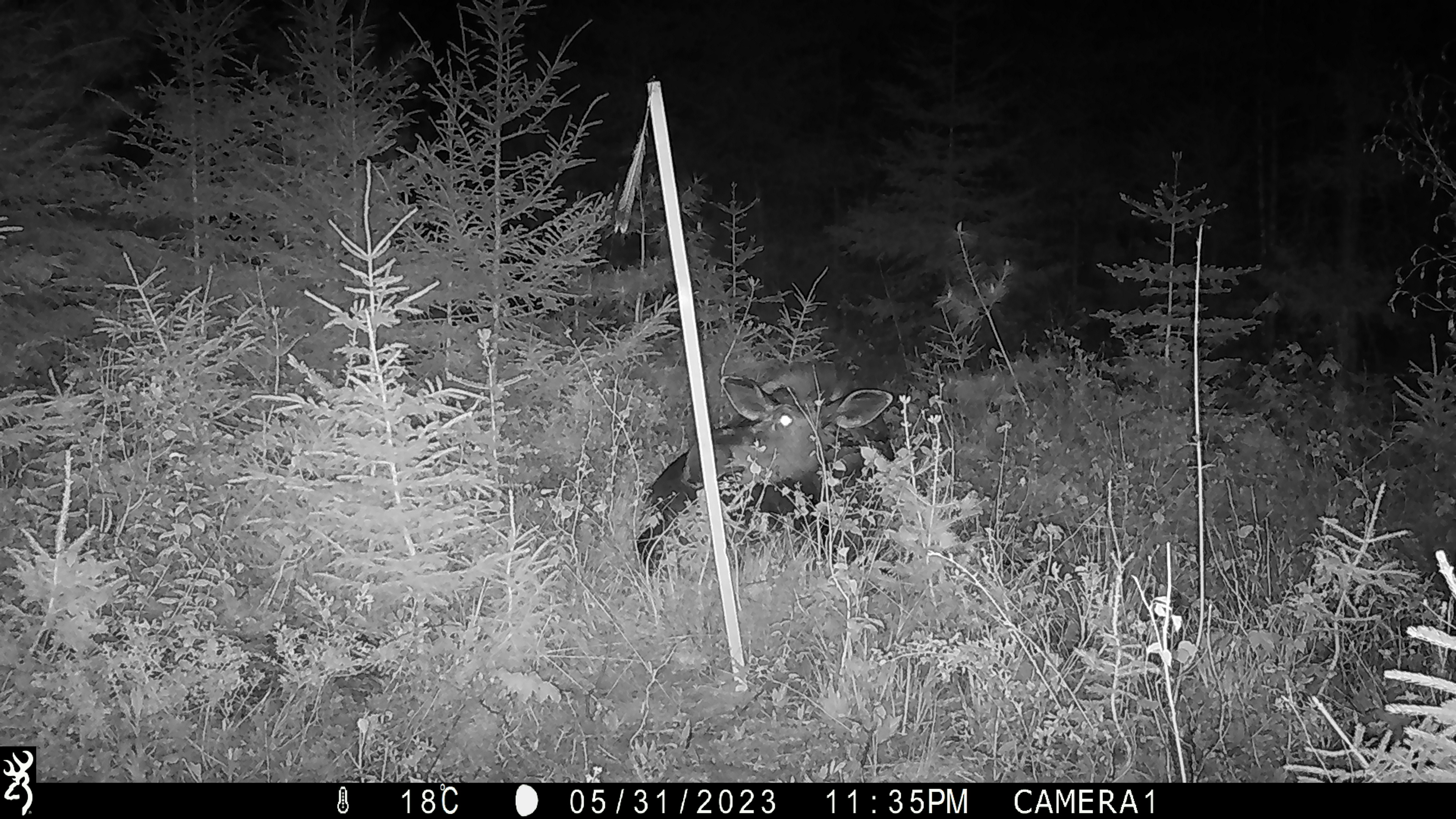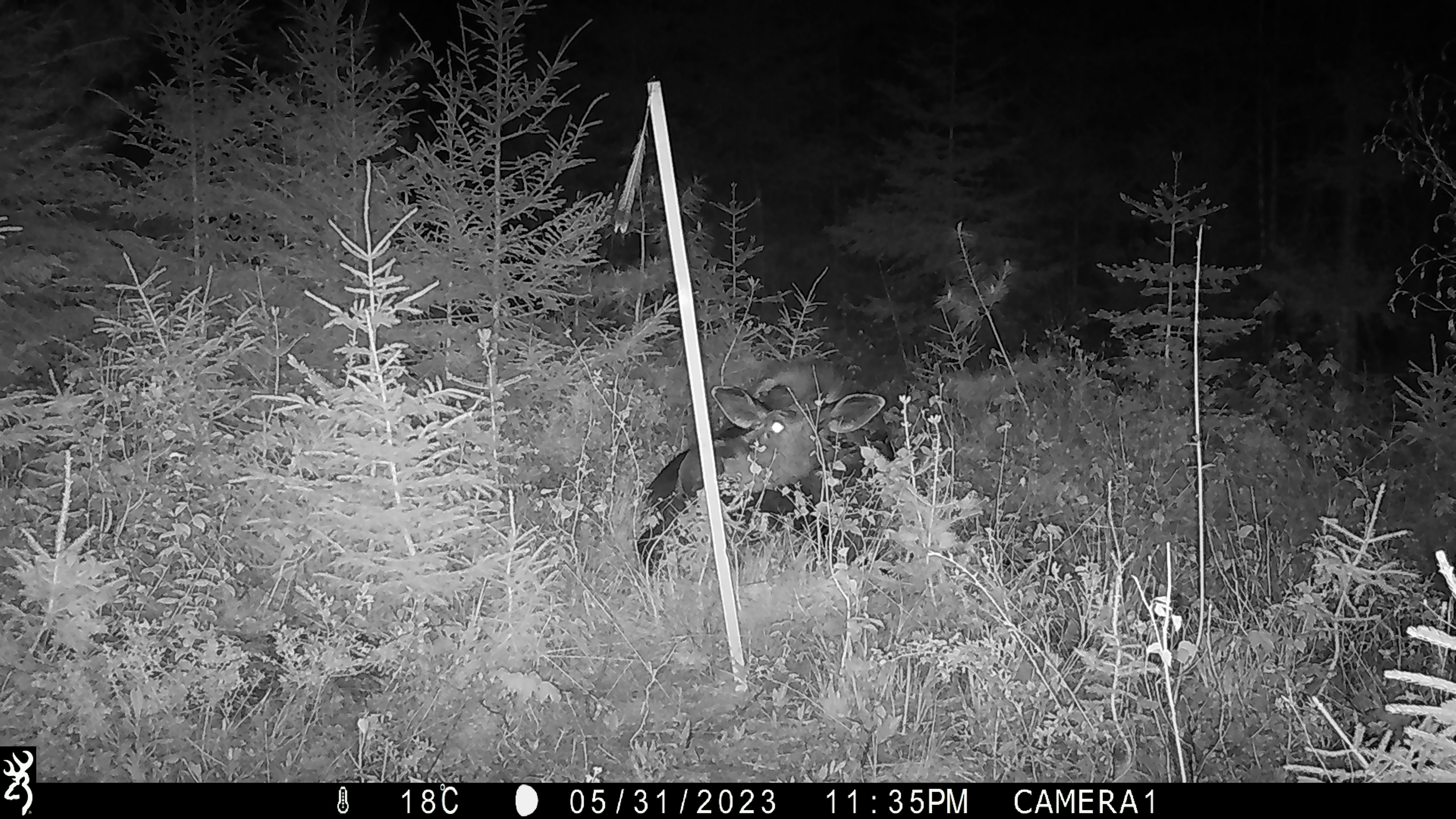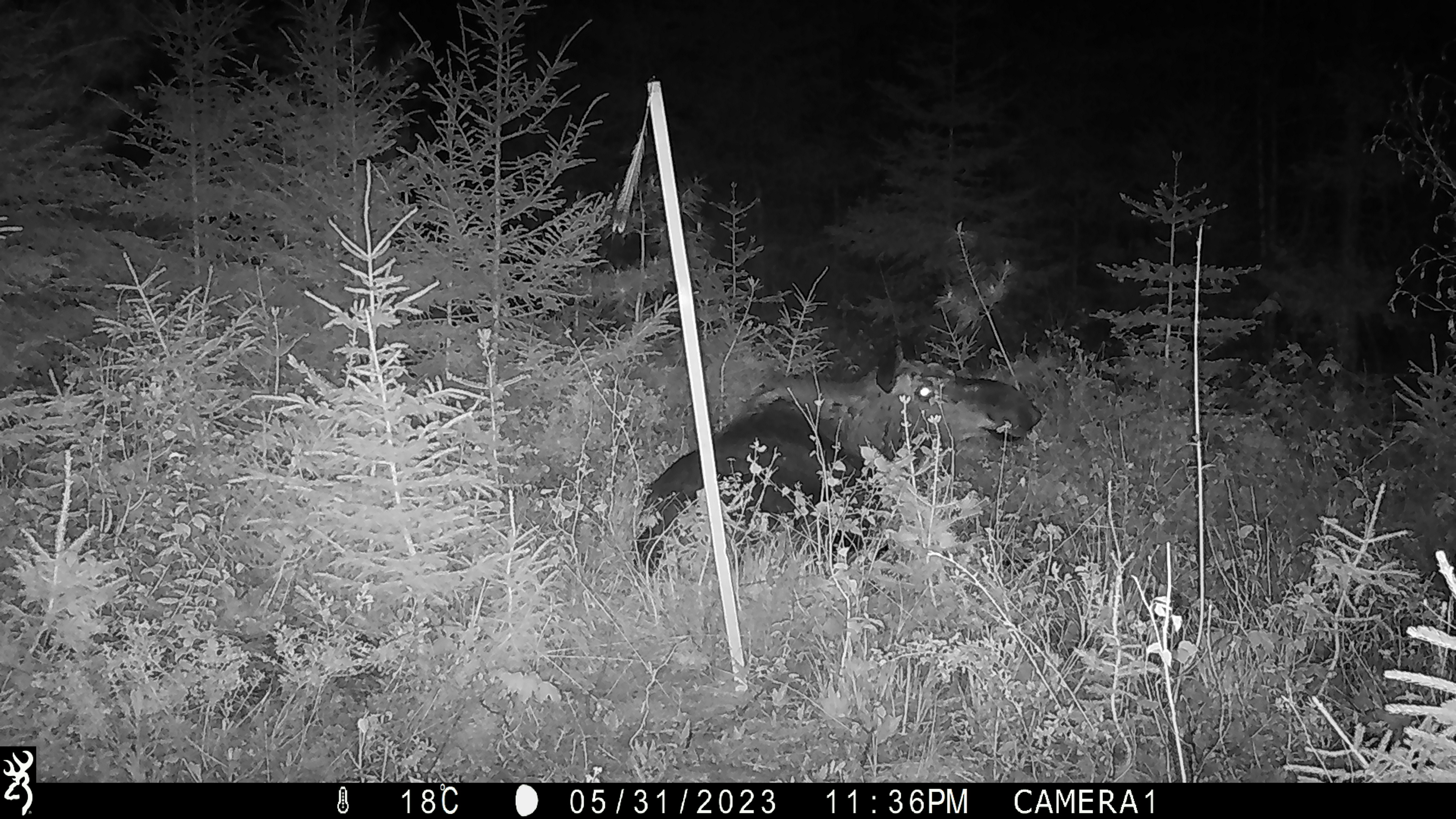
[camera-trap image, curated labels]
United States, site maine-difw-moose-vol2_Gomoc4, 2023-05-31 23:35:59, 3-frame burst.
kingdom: Animalia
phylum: Chordata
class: Mammalia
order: Artiodactyla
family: Cervidae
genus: Alces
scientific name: Alces alces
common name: moose